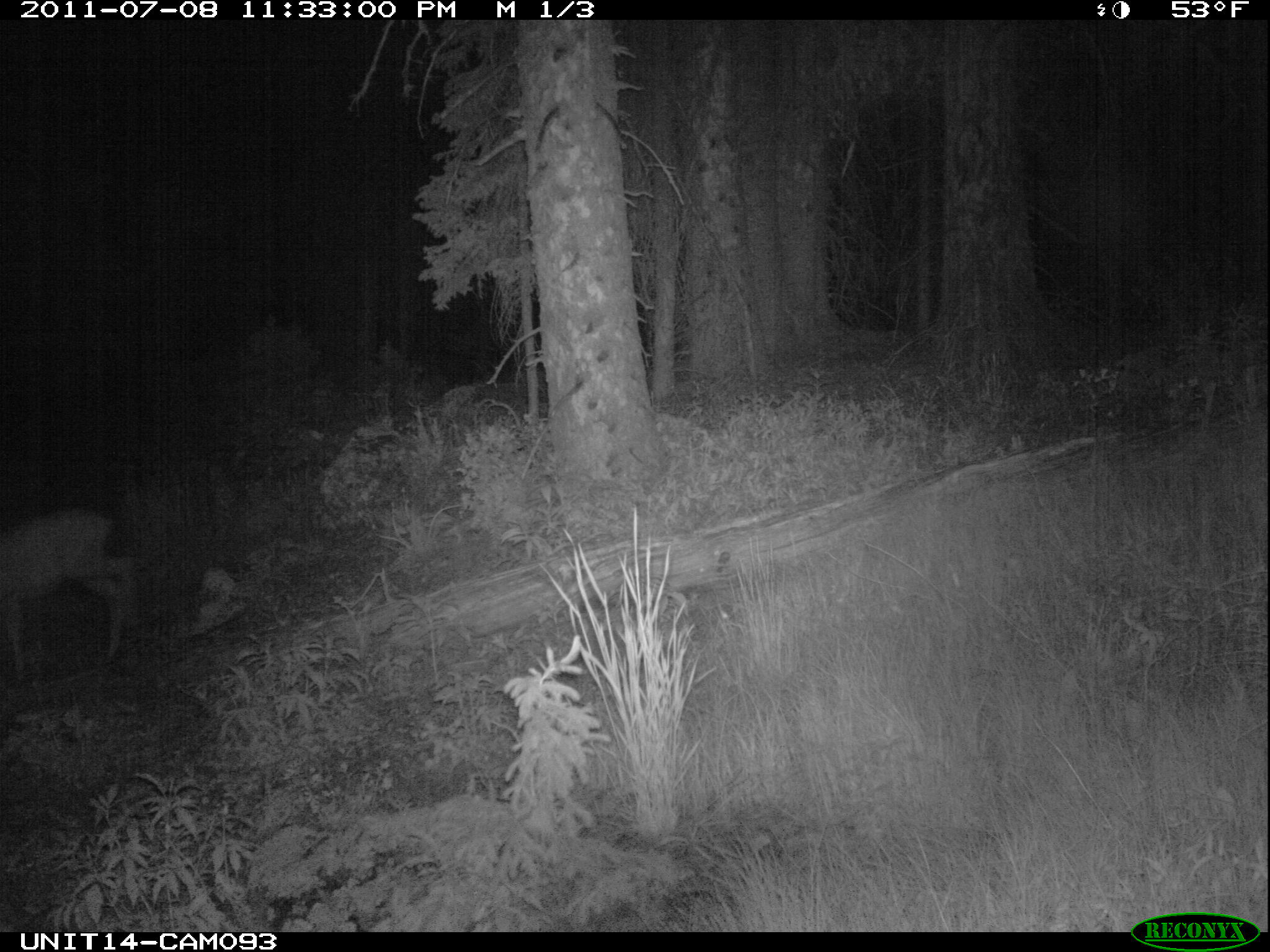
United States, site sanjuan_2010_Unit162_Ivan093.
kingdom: Animalia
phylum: Chordata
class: Mammalia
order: Artiodactyla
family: Cervidae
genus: Odocoileus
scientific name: Odocoileus hemionus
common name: mule deer